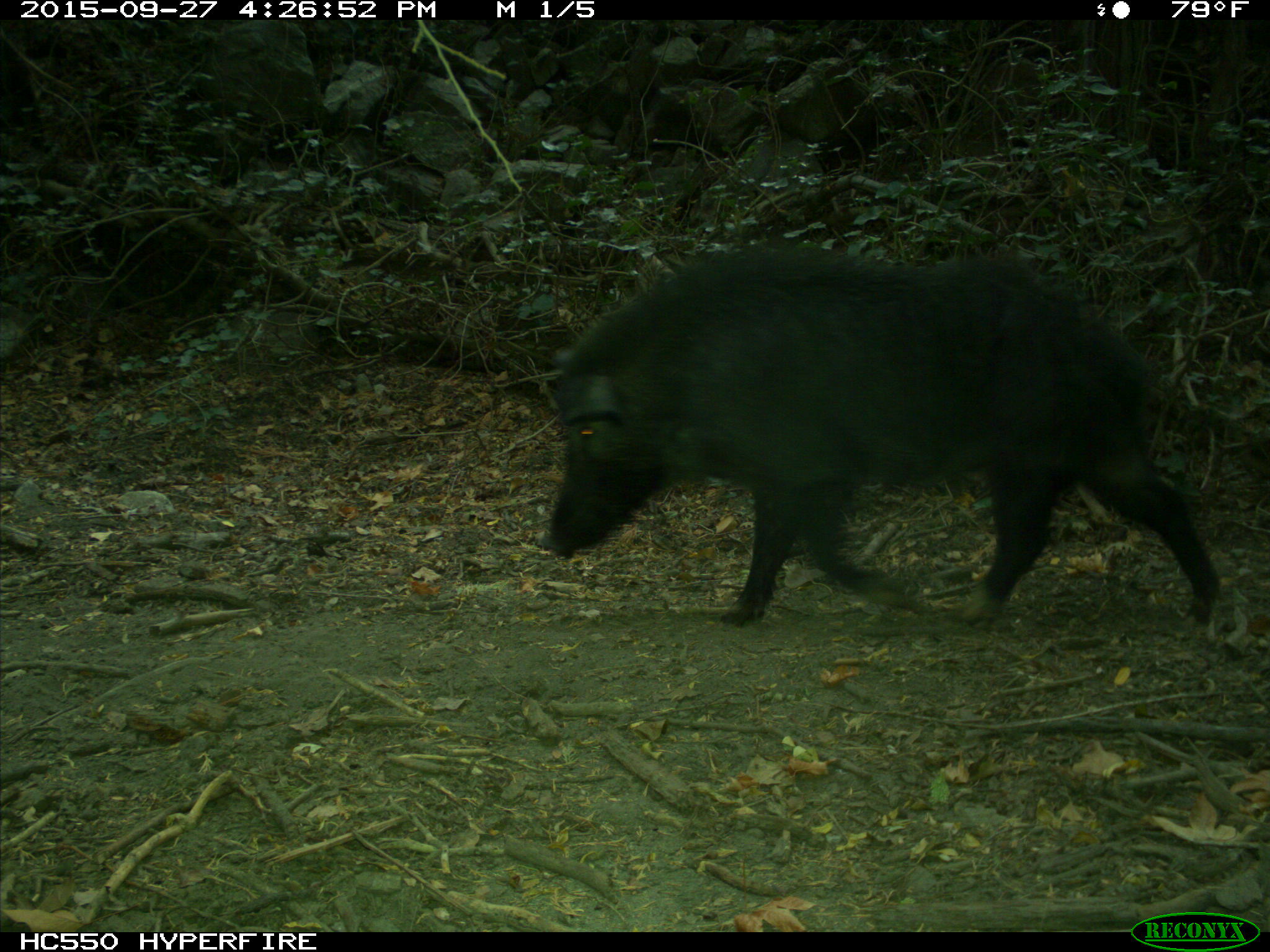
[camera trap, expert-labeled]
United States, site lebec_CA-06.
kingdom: Animalia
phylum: Chordata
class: Mammalia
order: Artiodactyla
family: Suidae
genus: Sus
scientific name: Sus scrofa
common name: wild boar